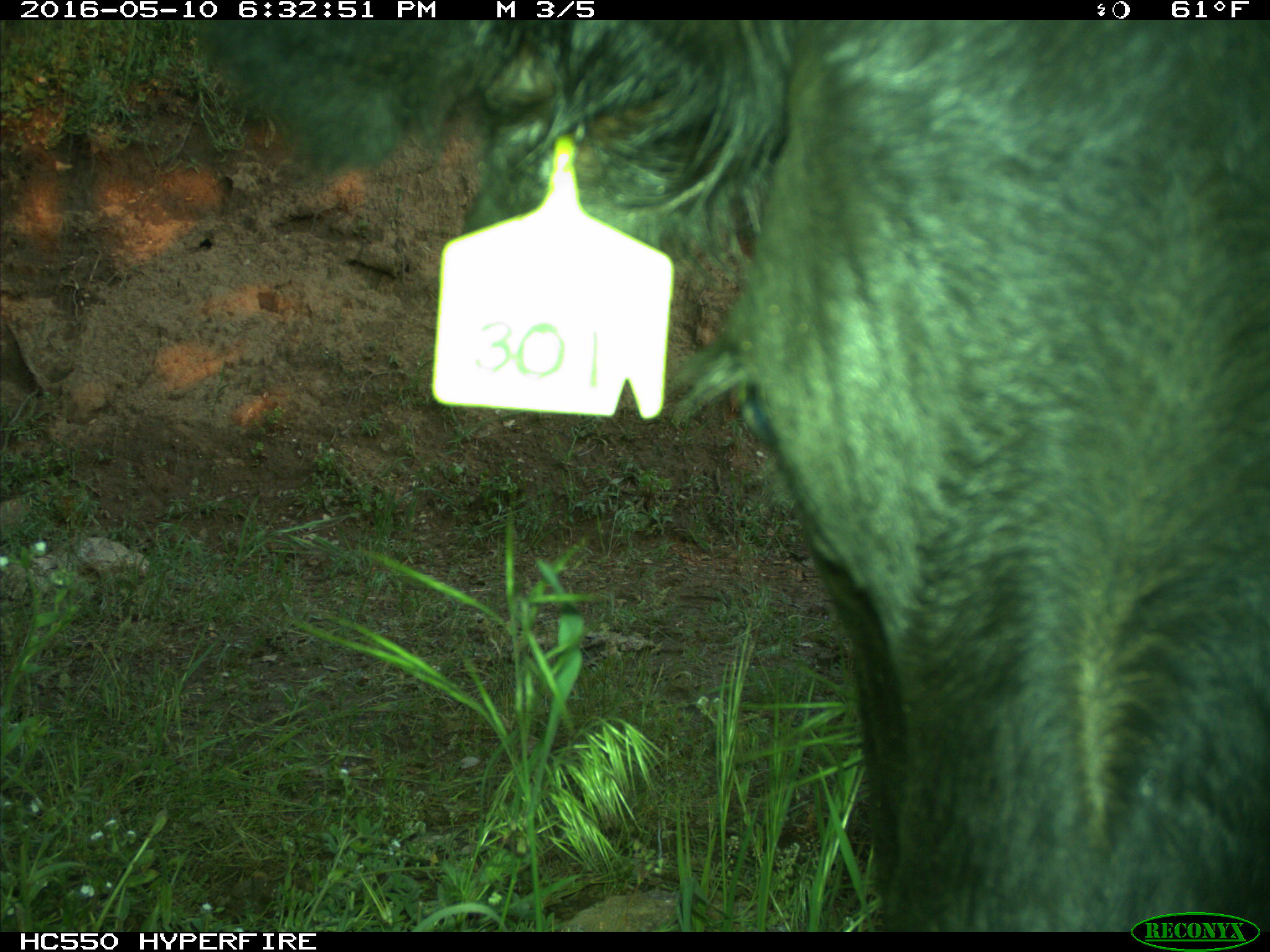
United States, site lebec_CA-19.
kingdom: Animalia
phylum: Chordata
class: Mammalia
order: Artiodactyla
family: Bovidae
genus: Bos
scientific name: Bos taurus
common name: domestic cow